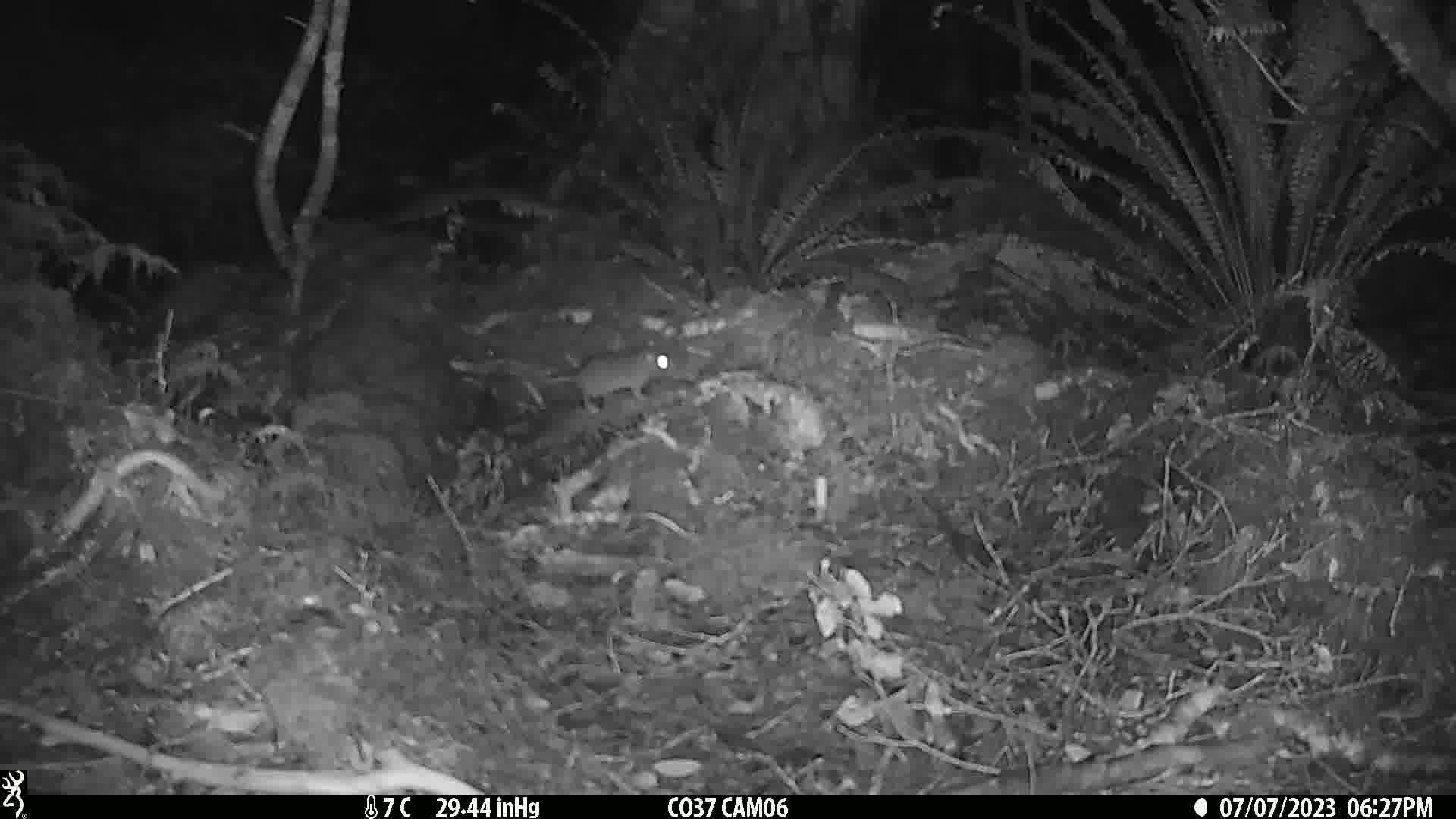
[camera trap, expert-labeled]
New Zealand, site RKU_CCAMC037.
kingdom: Animalia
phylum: Chordata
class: Mammalia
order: Rodentia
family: Muridae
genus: Rattus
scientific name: Rattus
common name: rat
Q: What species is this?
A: Rat (Rattus).